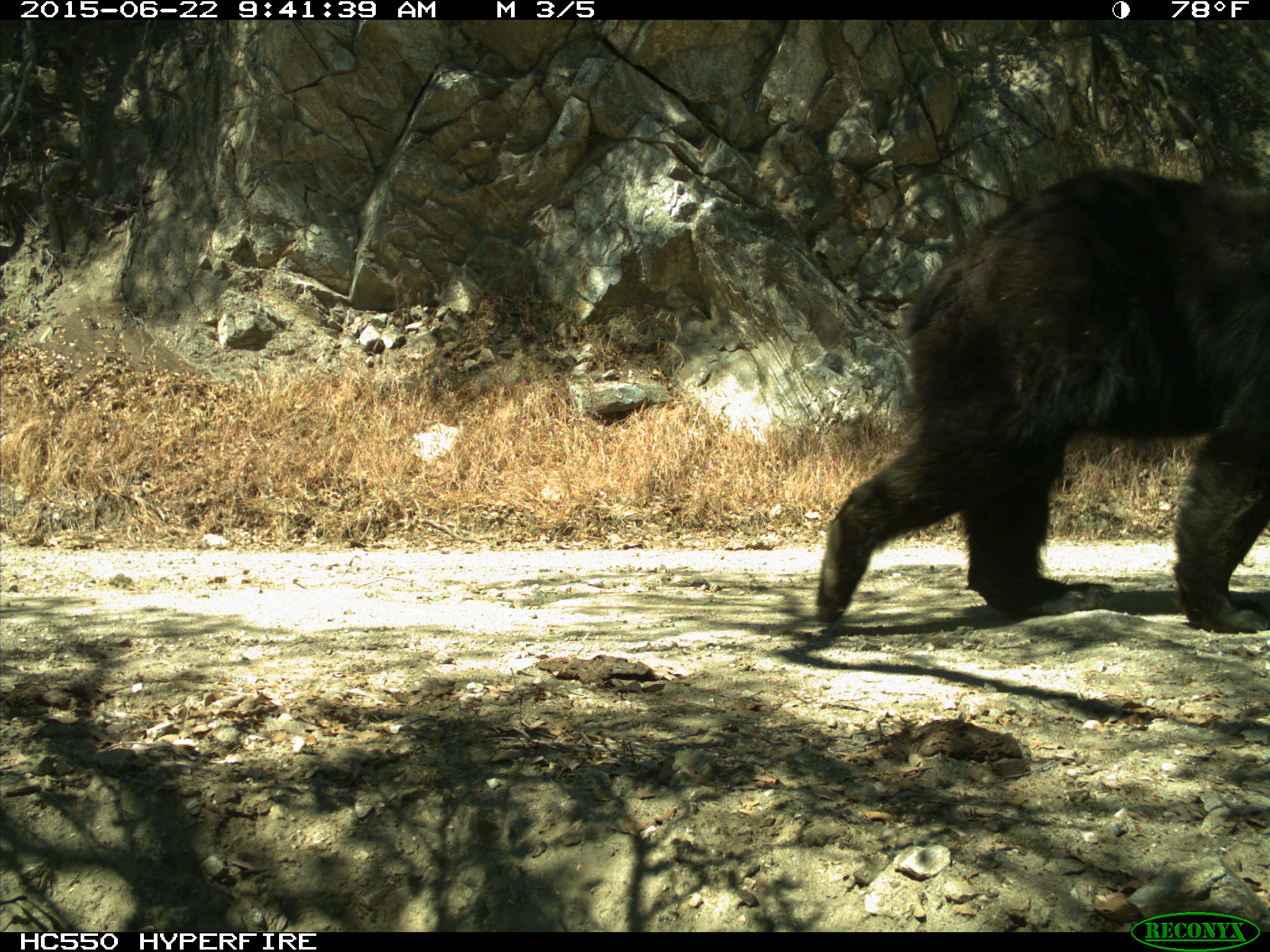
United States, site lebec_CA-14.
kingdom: Animalia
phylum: Chordata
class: Mammalia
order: Carnivora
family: Ursidae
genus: Ursus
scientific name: Ursus americanus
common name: american black bear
Ursus americanus (american black bear).